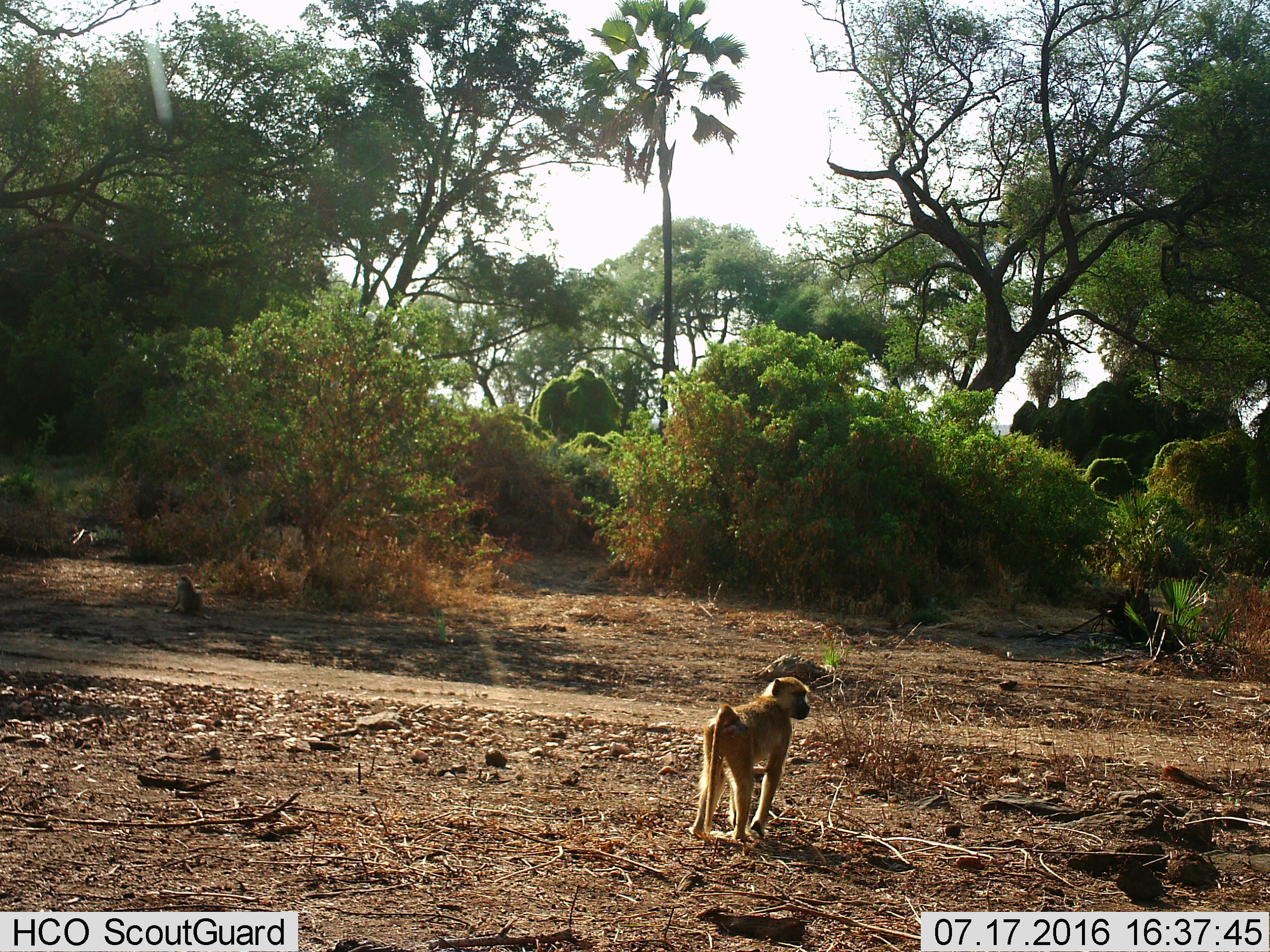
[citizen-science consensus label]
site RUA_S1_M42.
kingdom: Animalia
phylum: Chordata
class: Mammalia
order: Primates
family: Cercopithecidae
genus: Papio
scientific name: Papio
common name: baboon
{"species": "baboon (Papio)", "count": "2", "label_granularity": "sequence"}